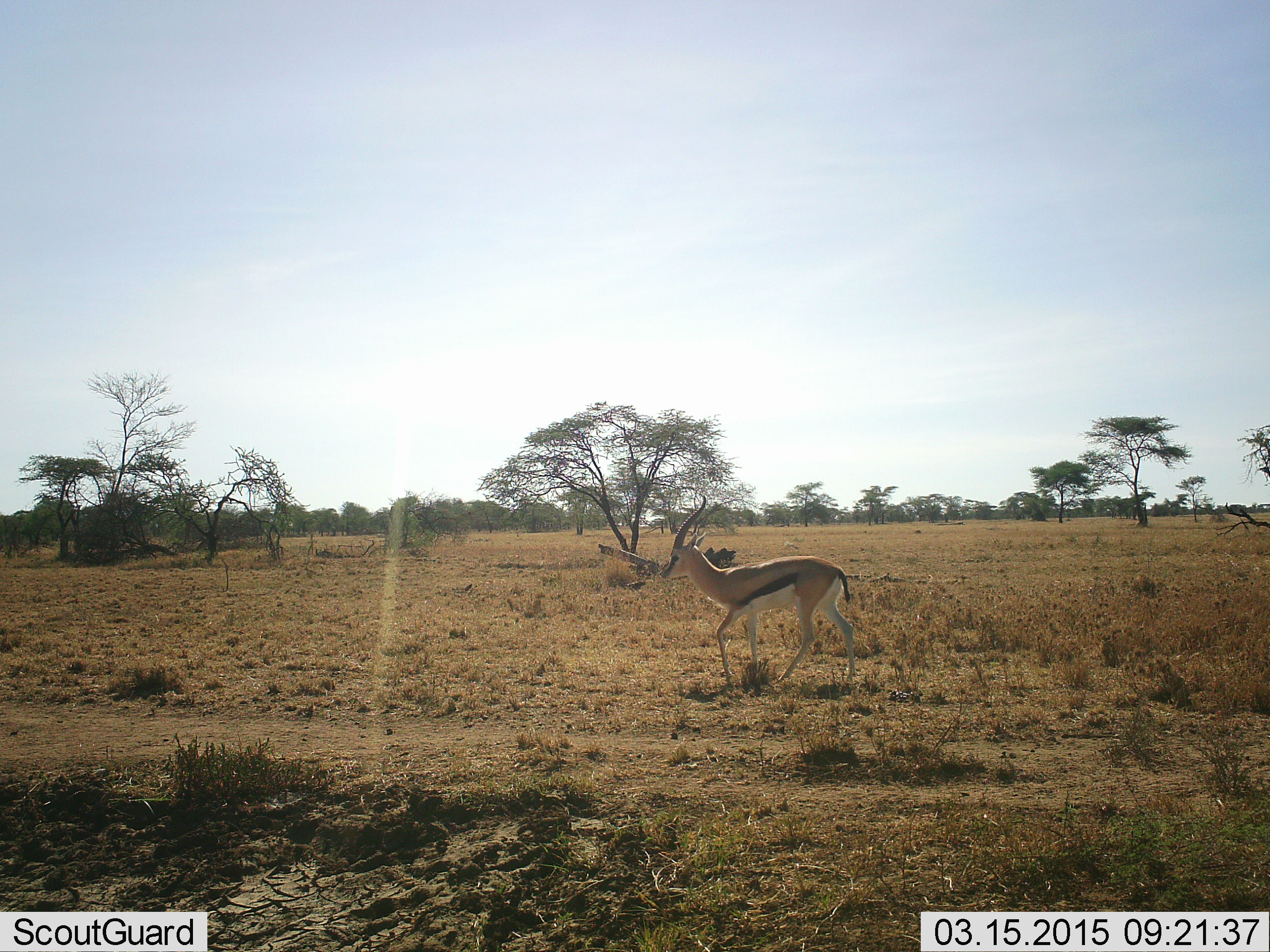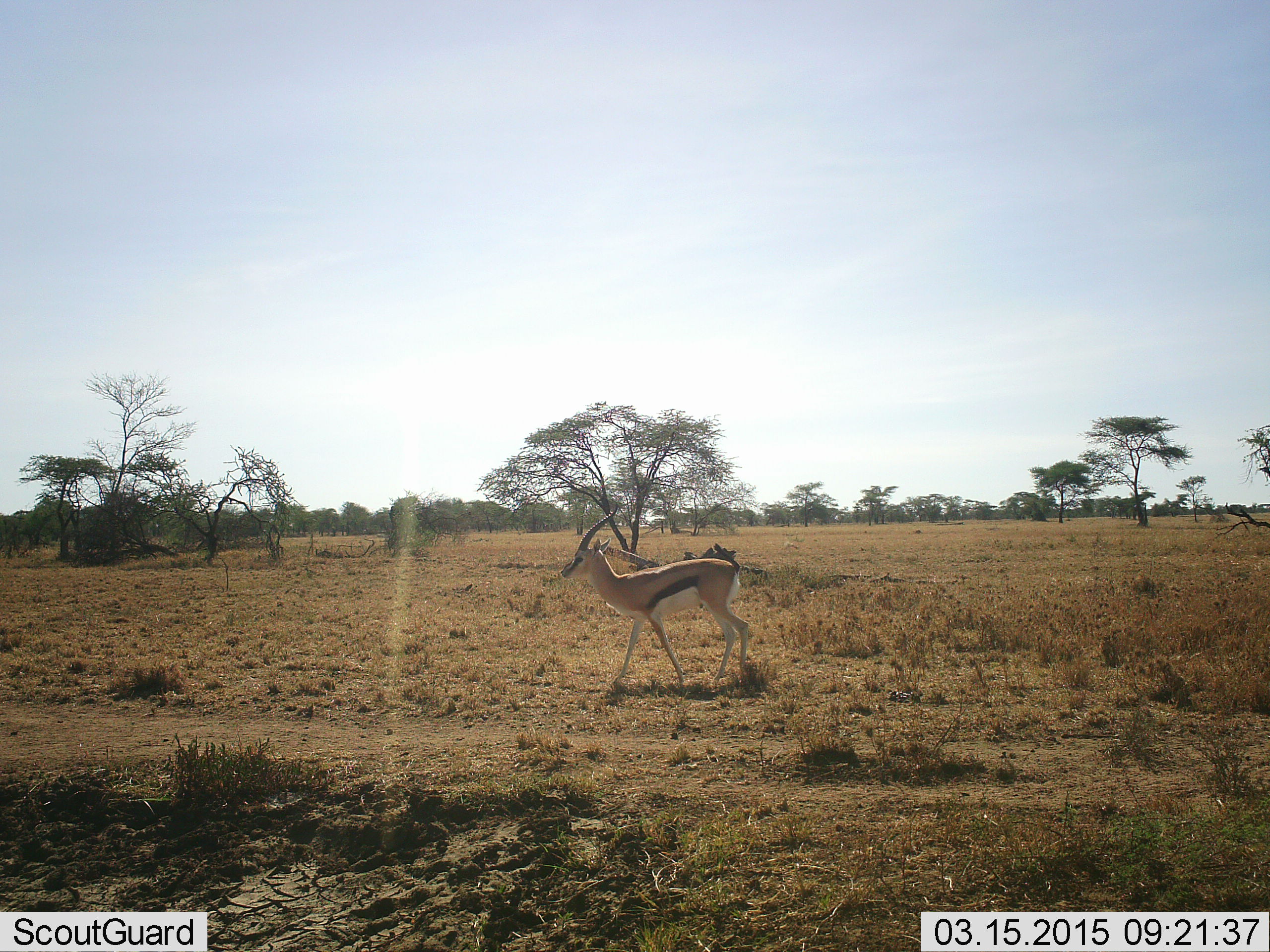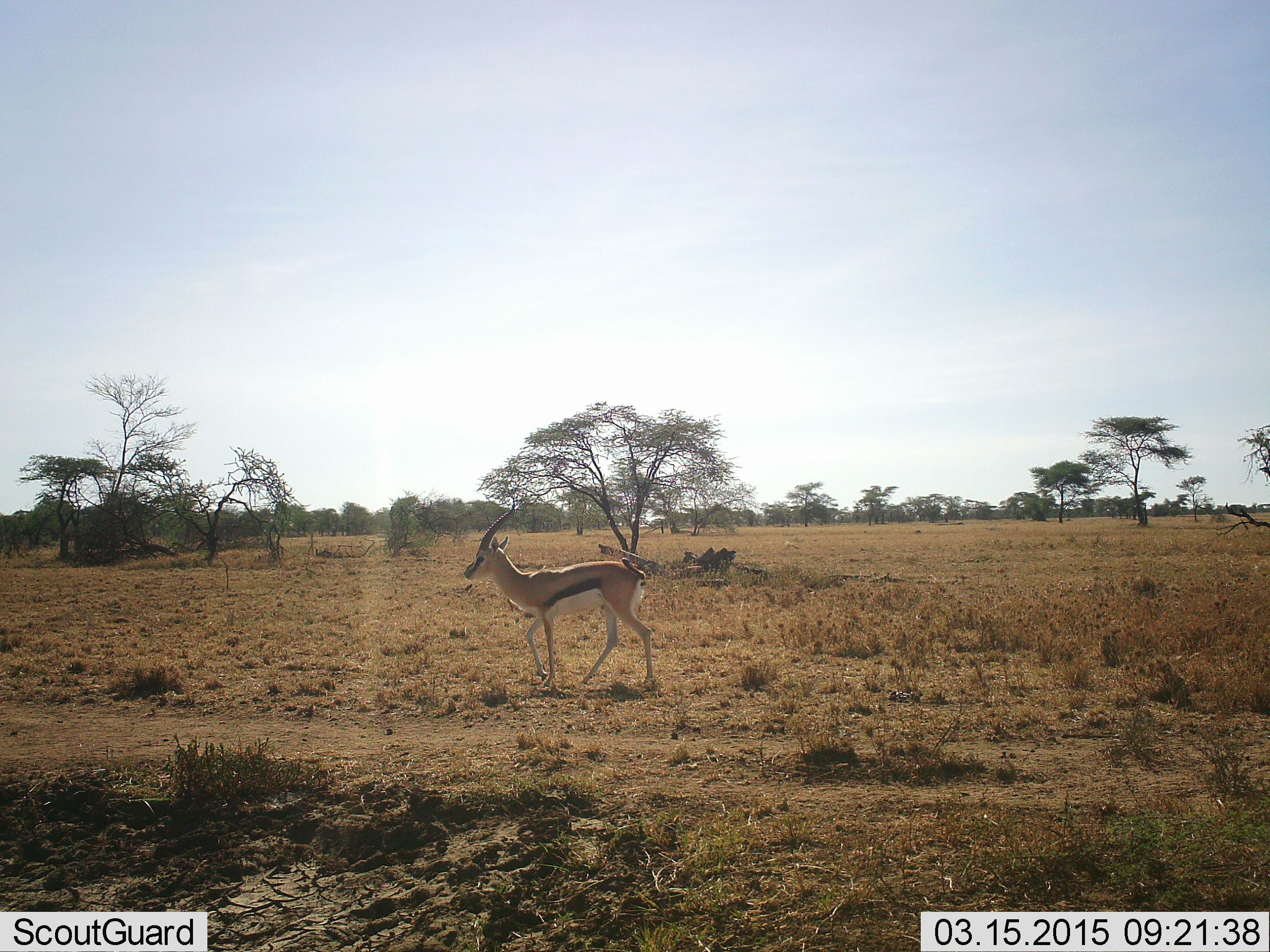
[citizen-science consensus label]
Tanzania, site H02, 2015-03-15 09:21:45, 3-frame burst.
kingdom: Animalia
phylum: Chordata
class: Mammalia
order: Artiodactyla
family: Bovidae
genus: Eudorcas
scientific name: Eudorcas thomsonii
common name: thomson's gazelle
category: gazellethomsons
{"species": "gazellethomsons (thomson's gazelle) (Eudorcas thomsonii)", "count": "1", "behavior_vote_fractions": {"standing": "10%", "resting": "0%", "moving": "90%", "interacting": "0%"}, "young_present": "0%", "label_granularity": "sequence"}